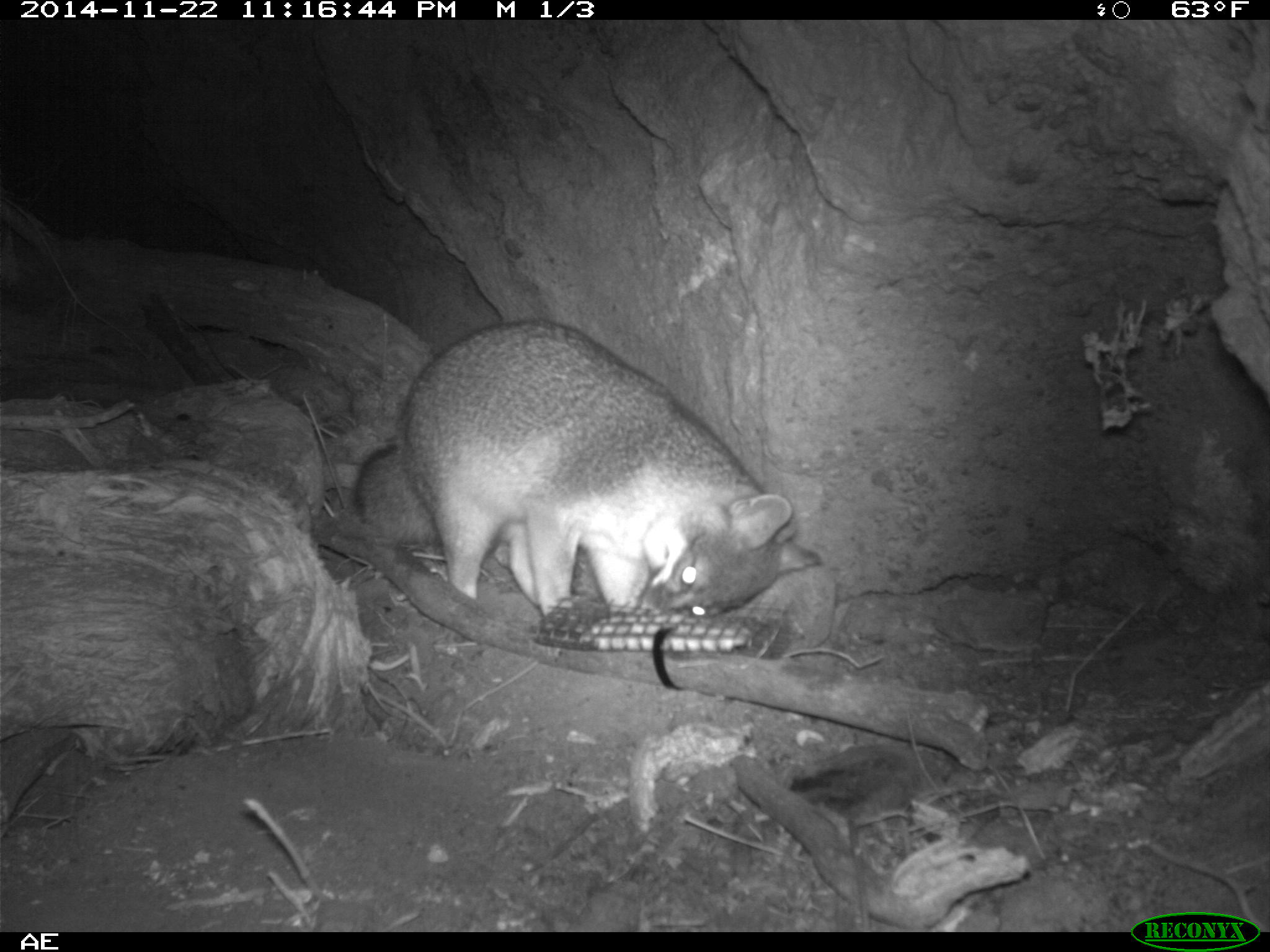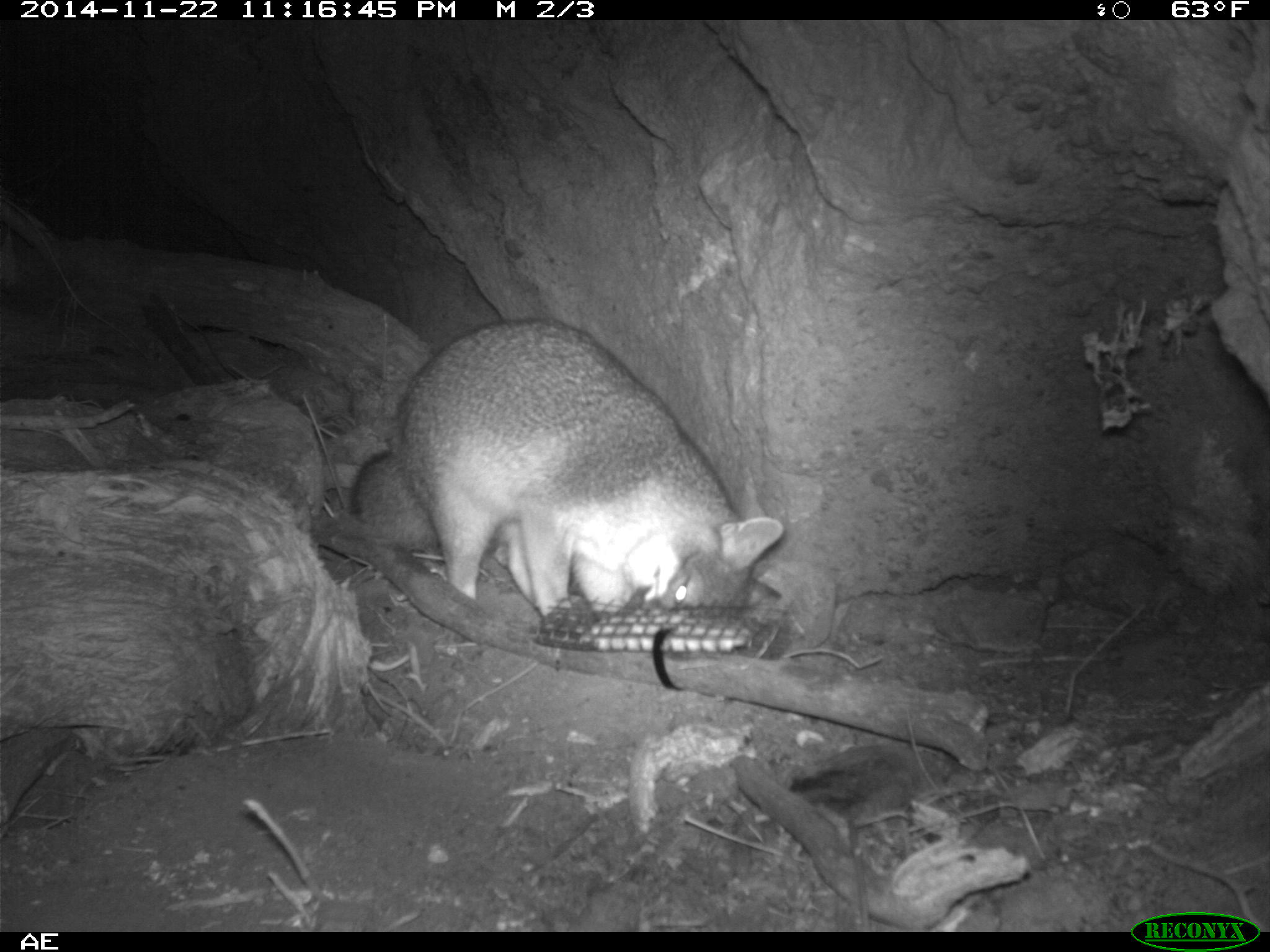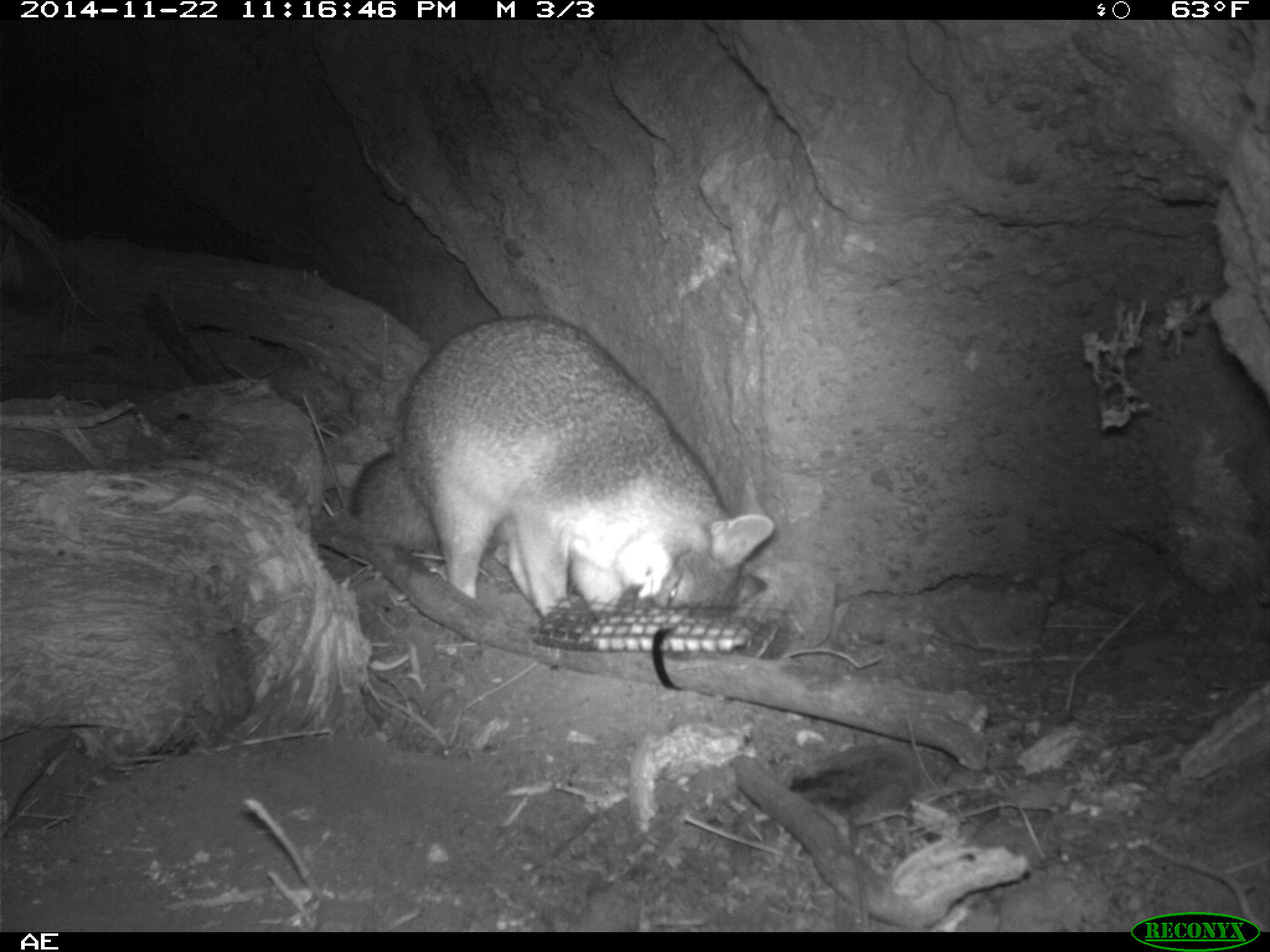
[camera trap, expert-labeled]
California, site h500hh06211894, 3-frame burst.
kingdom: Animalia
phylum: Chordata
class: Mammalia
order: Carnivora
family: Canidae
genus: Urocyon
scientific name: Urocyon littoralis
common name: island fox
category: fox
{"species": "fox (island fox) (Urocyon littoralis)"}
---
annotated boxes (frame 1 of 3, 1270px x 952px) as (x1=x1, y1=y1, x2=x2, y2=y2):
fox: (x1=349, y1=317, x2=821, y2=620)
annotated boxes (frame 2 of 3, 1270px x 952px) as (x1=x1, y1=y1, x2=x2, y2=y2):
fox: (x1=349, y1=317, x2=789, y2=623)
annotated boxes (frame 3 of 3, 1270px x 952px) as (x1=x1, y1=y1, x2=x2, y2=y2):
fox: (x1=348, y1=314, x2=774, y2=630)